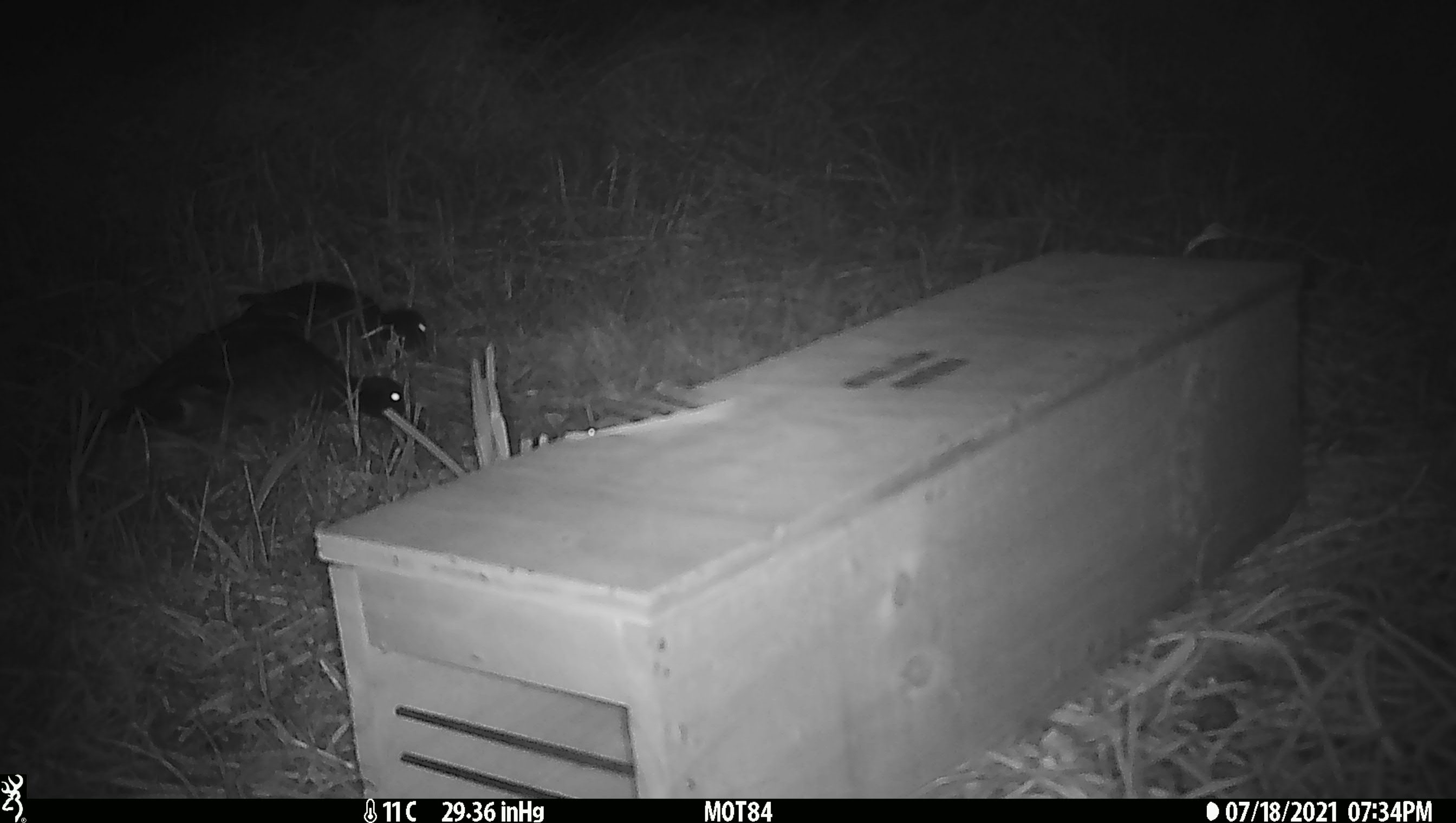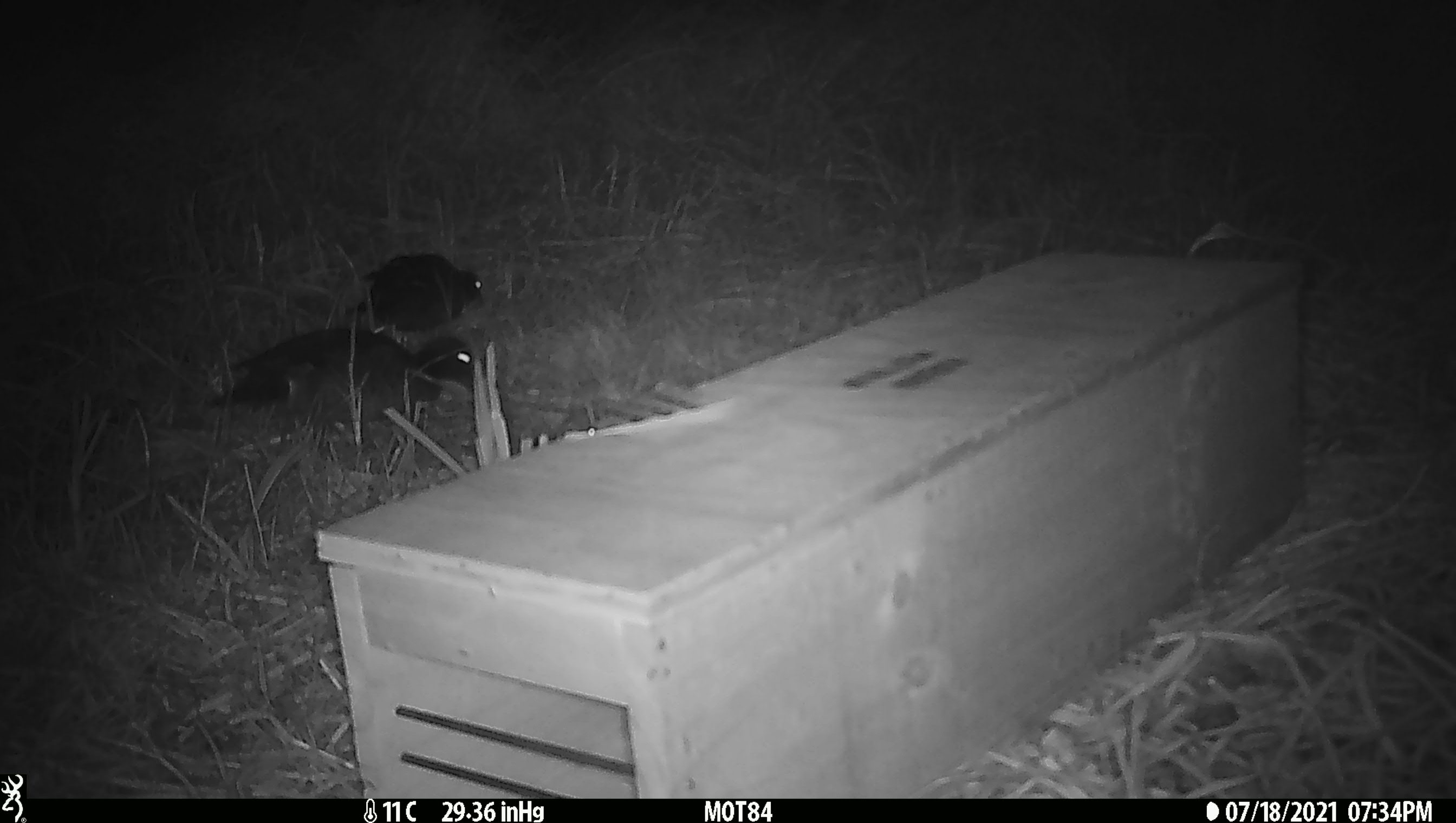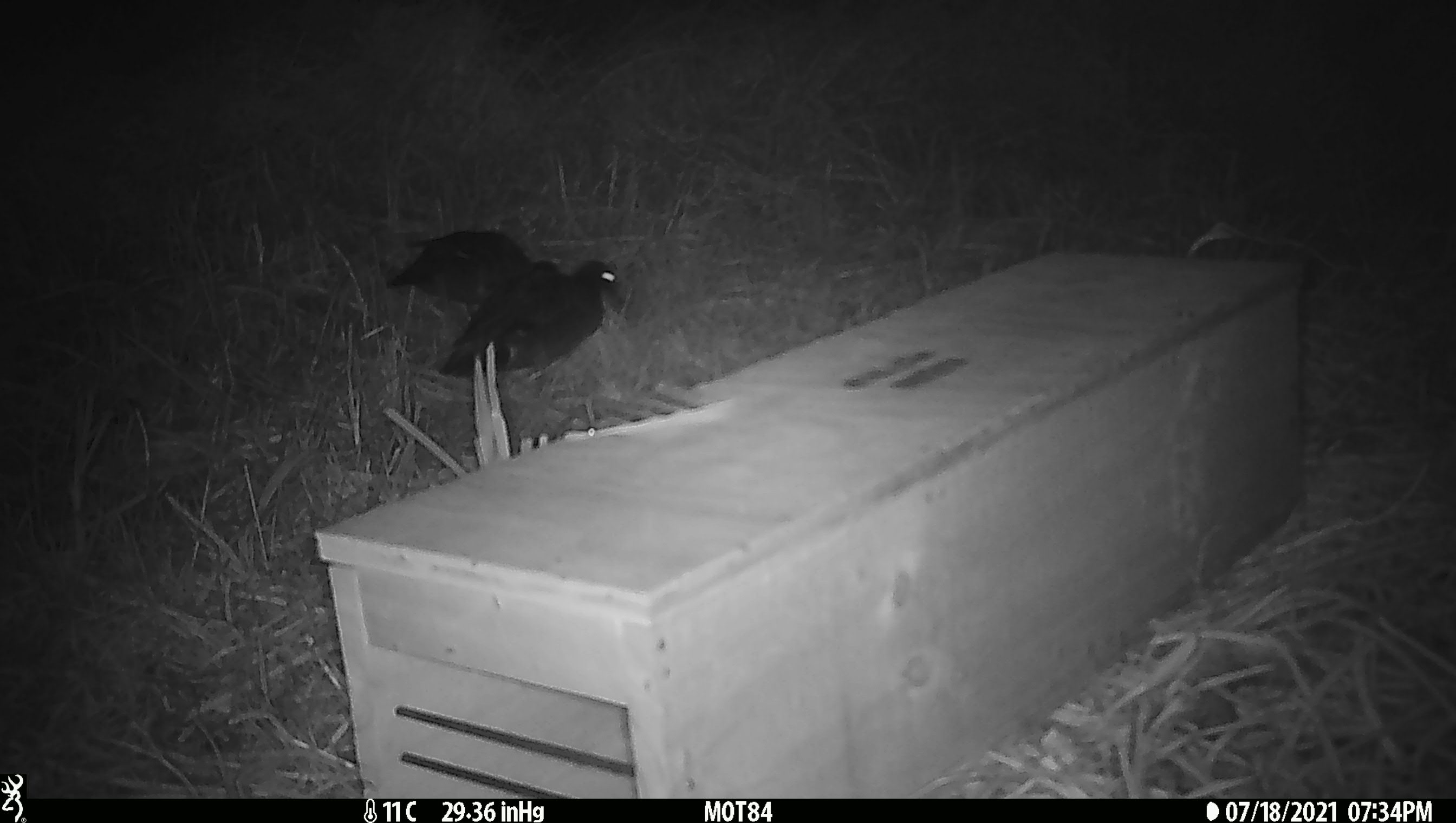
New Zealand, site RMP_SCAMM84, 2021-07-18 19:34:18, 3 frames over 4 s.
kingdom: Animalia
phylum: Chordata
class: Aves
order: Anseriformes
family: Anatidae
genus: Anas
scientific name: Anas chlorotis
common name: brown teal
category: pateke